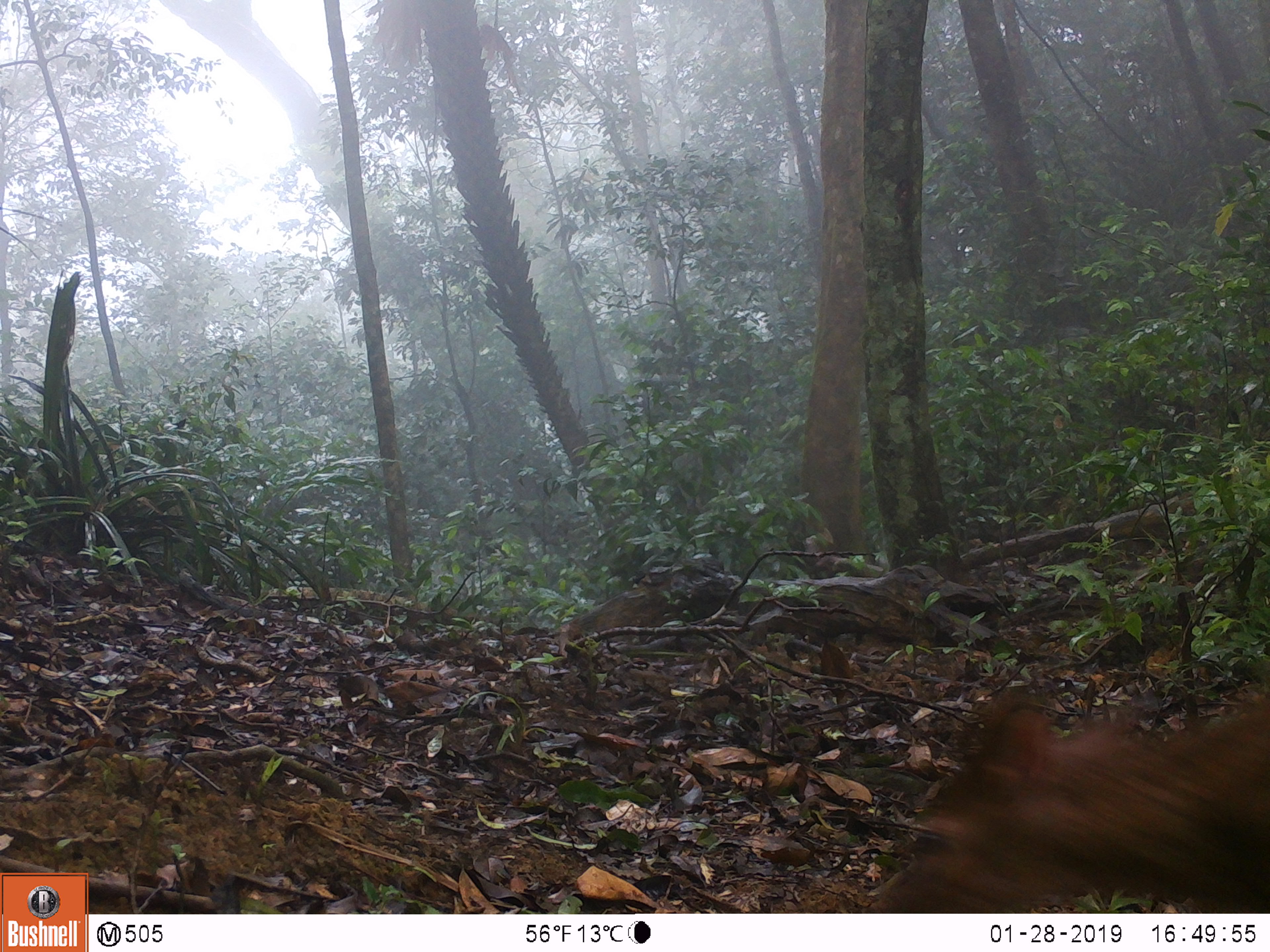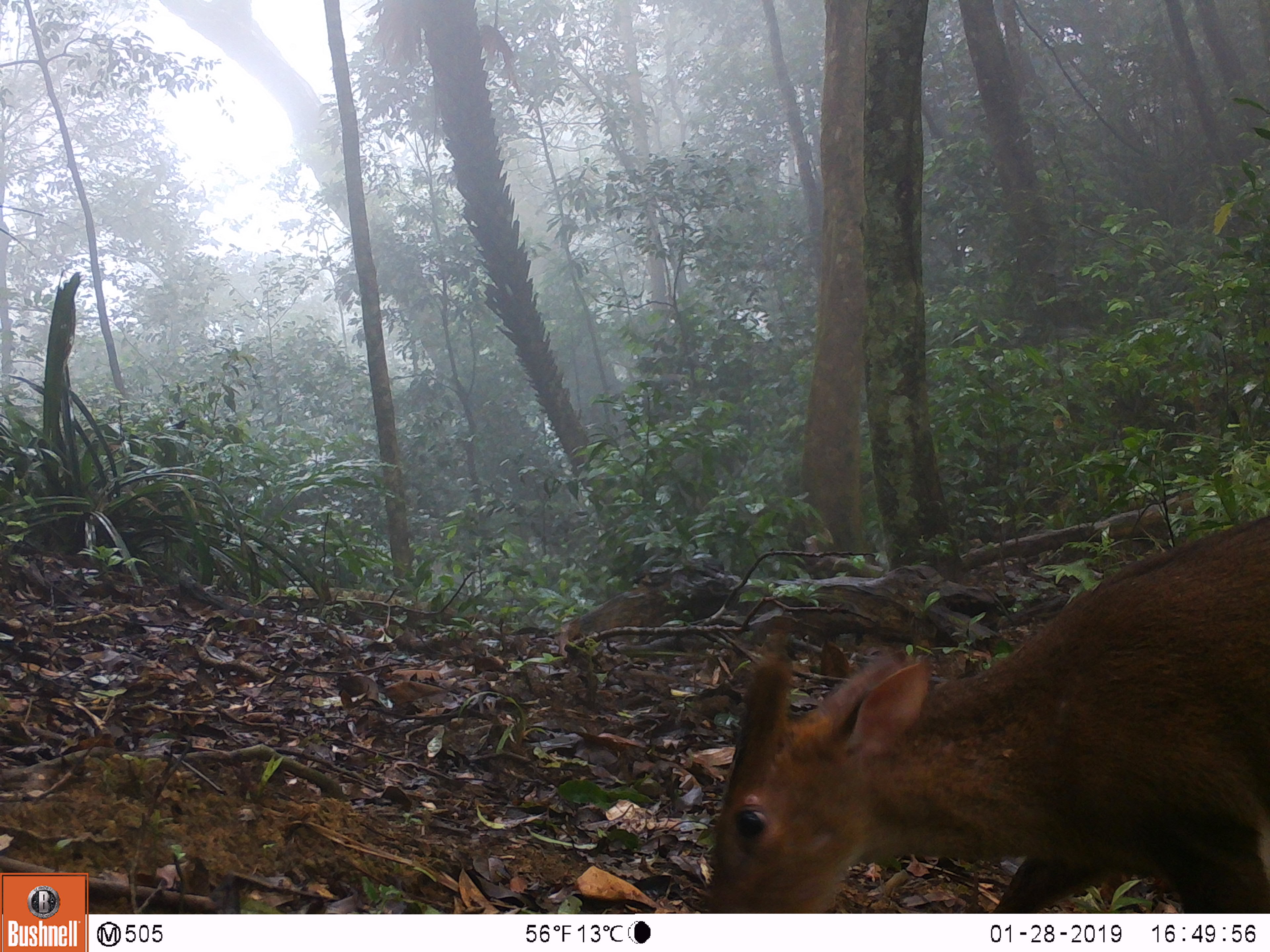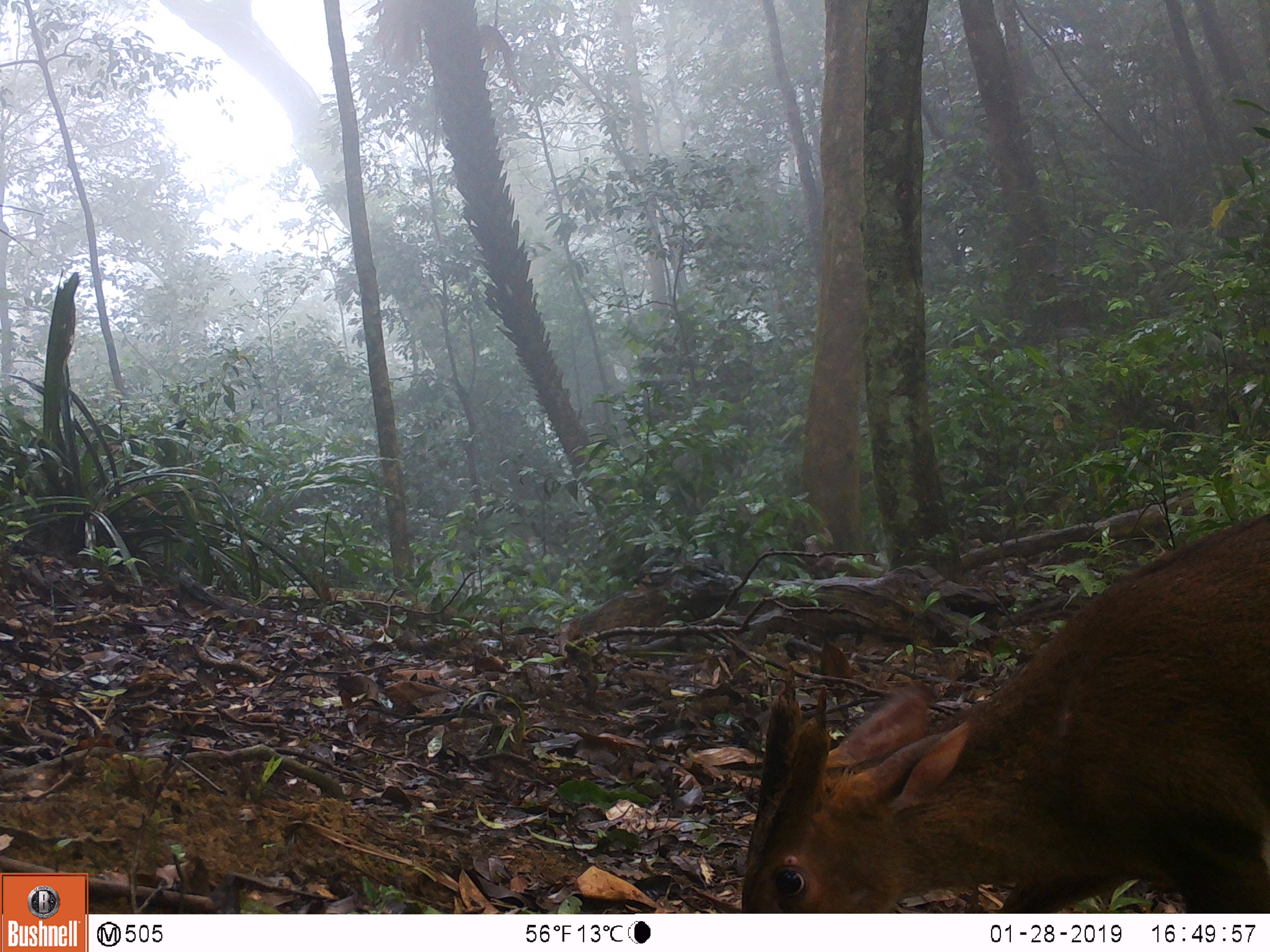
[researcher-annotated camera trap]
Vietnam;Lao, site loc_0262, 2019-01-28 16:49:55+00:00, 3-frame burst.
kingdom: Animalia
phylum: Chordata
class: Mammalia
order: Artiodactyla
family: Cervidae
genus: Muntiacus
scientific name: Muntiacus vuquangensis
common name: large-antlered muntjac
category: large antlered muntjac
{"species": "large antlered muntjac (large-antlered muntjac) (Muntiacus vuquangensis)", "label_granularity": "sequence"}